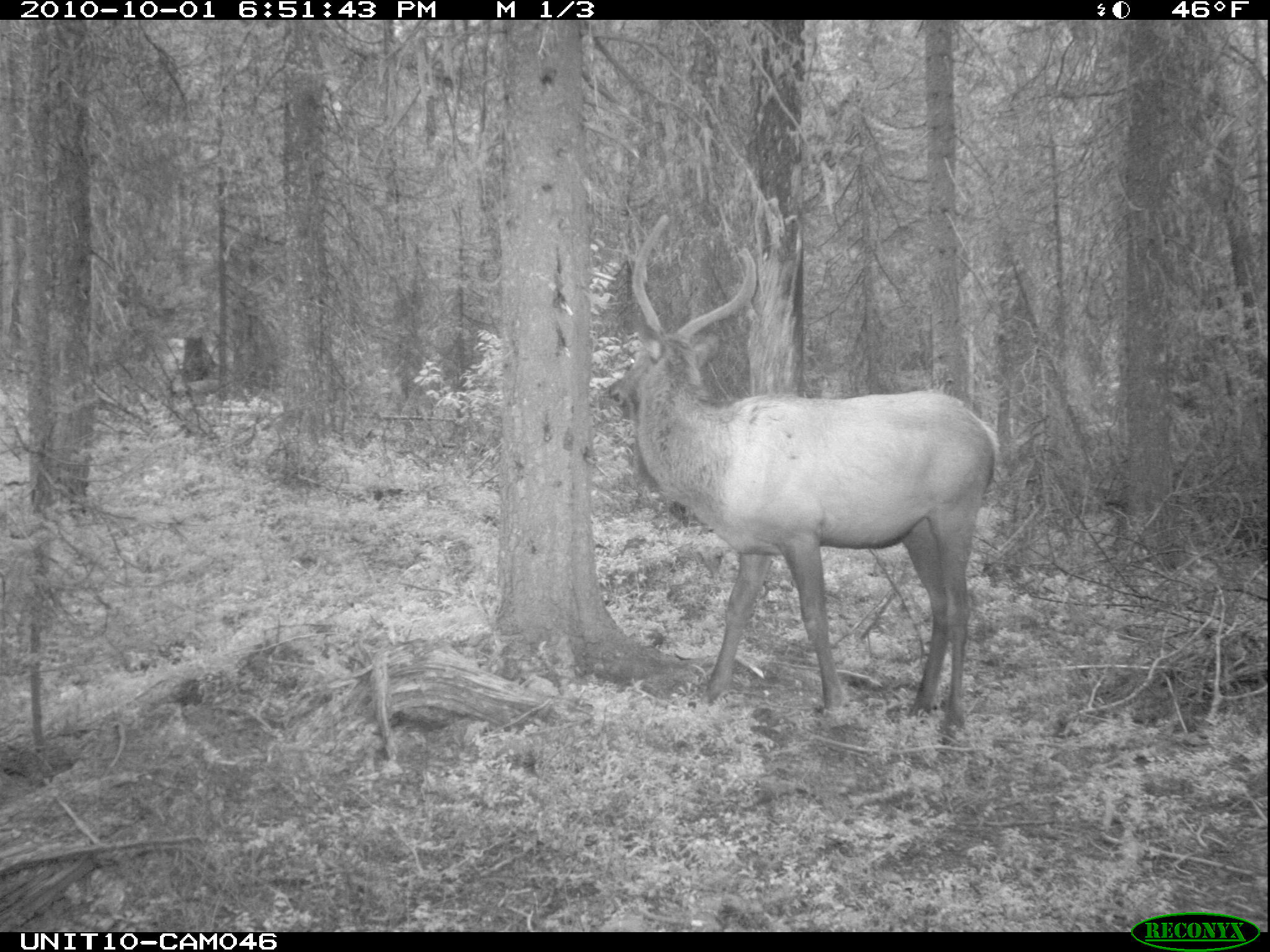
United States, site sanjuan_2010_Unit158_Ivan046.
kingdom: Animalia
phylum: Chordata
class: Mammalia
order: Artiodactyla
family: Cervidae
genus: Cervus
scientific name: Cervus elaphus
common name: red deer